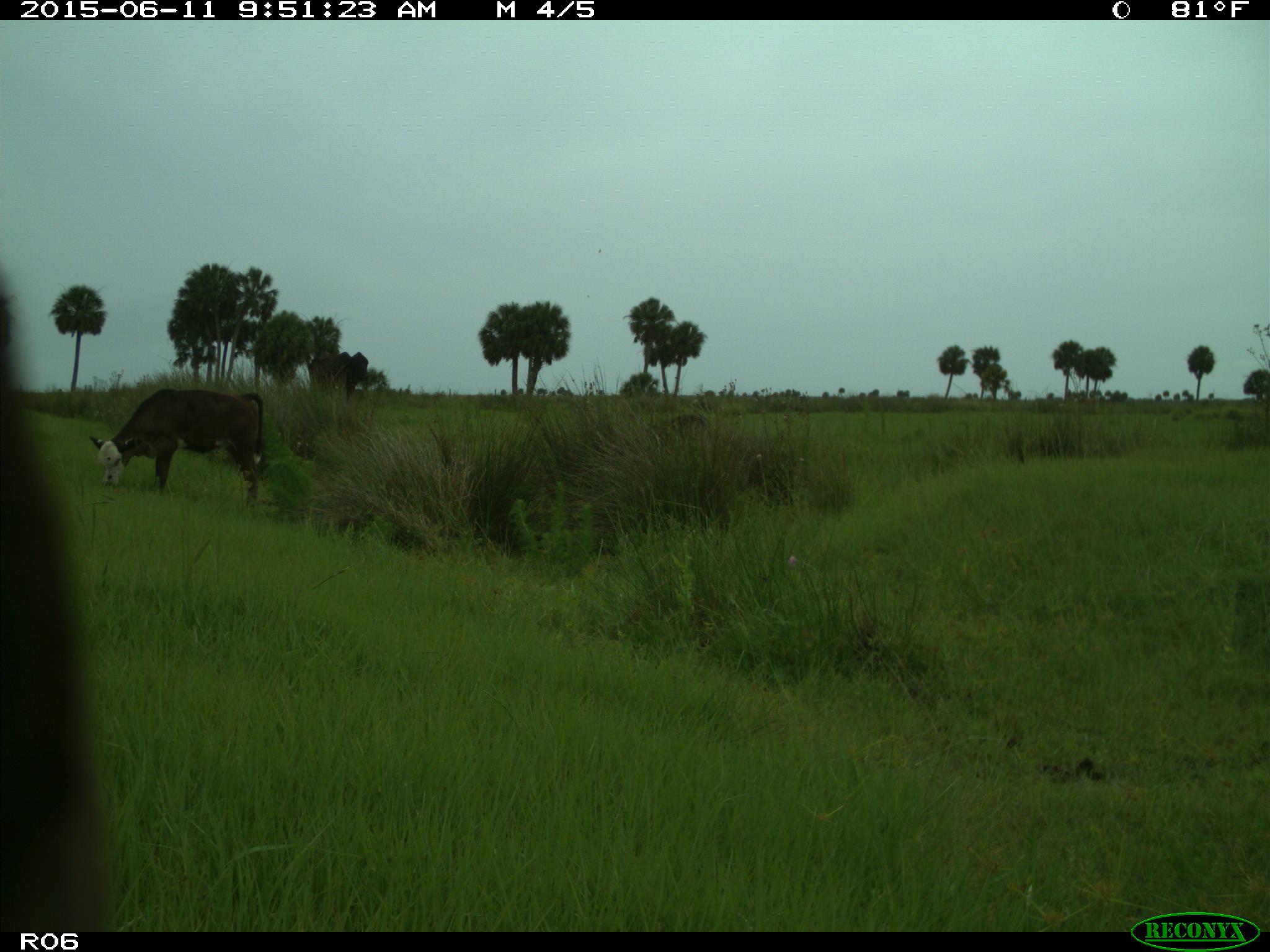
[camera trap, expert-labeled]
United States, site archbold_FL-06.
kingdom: Animalia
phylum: Chordata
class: Mammalia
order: Artiodactyla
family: Bovidae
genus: Bos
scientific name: Bos taurus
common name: domestic cow